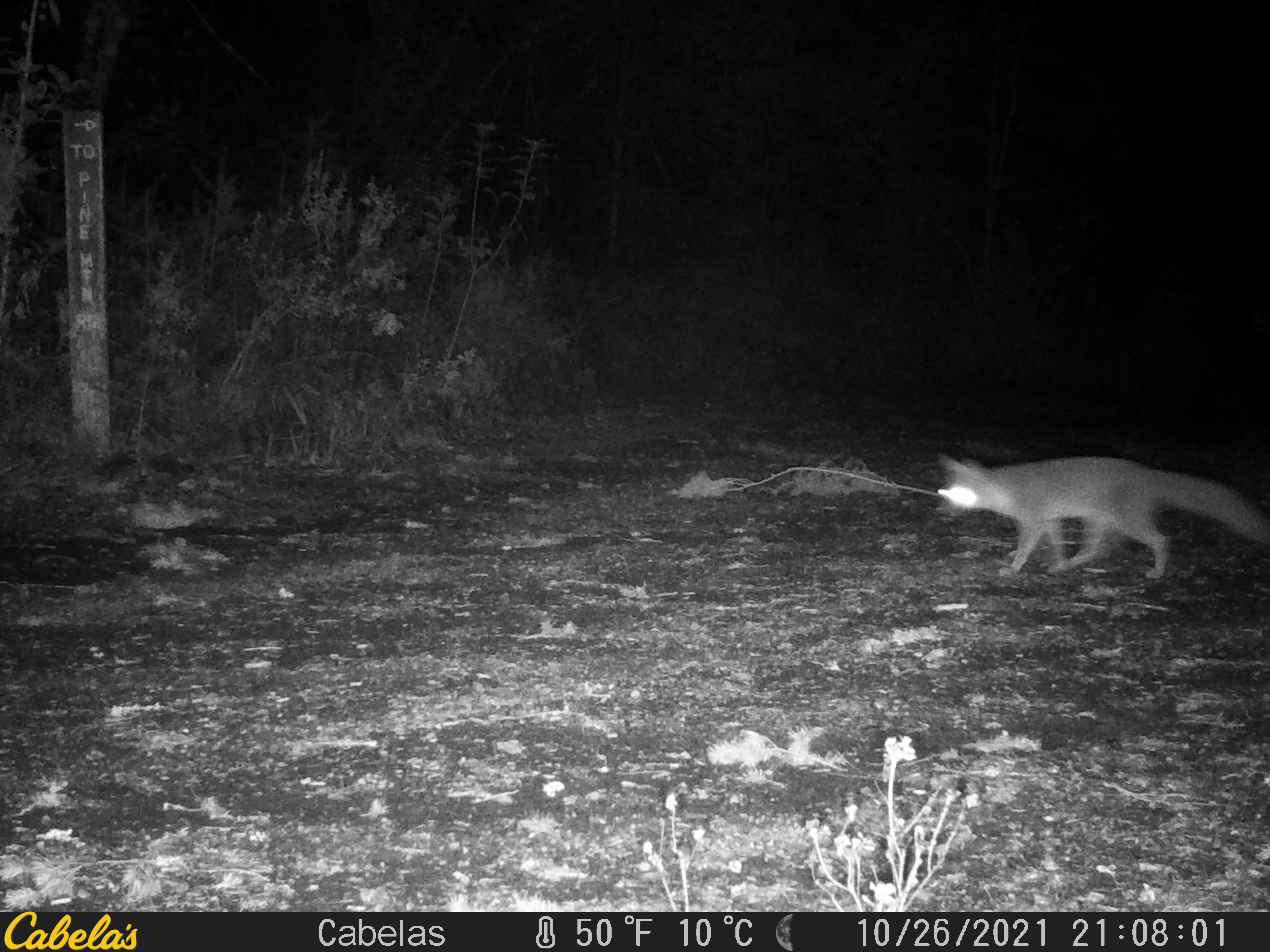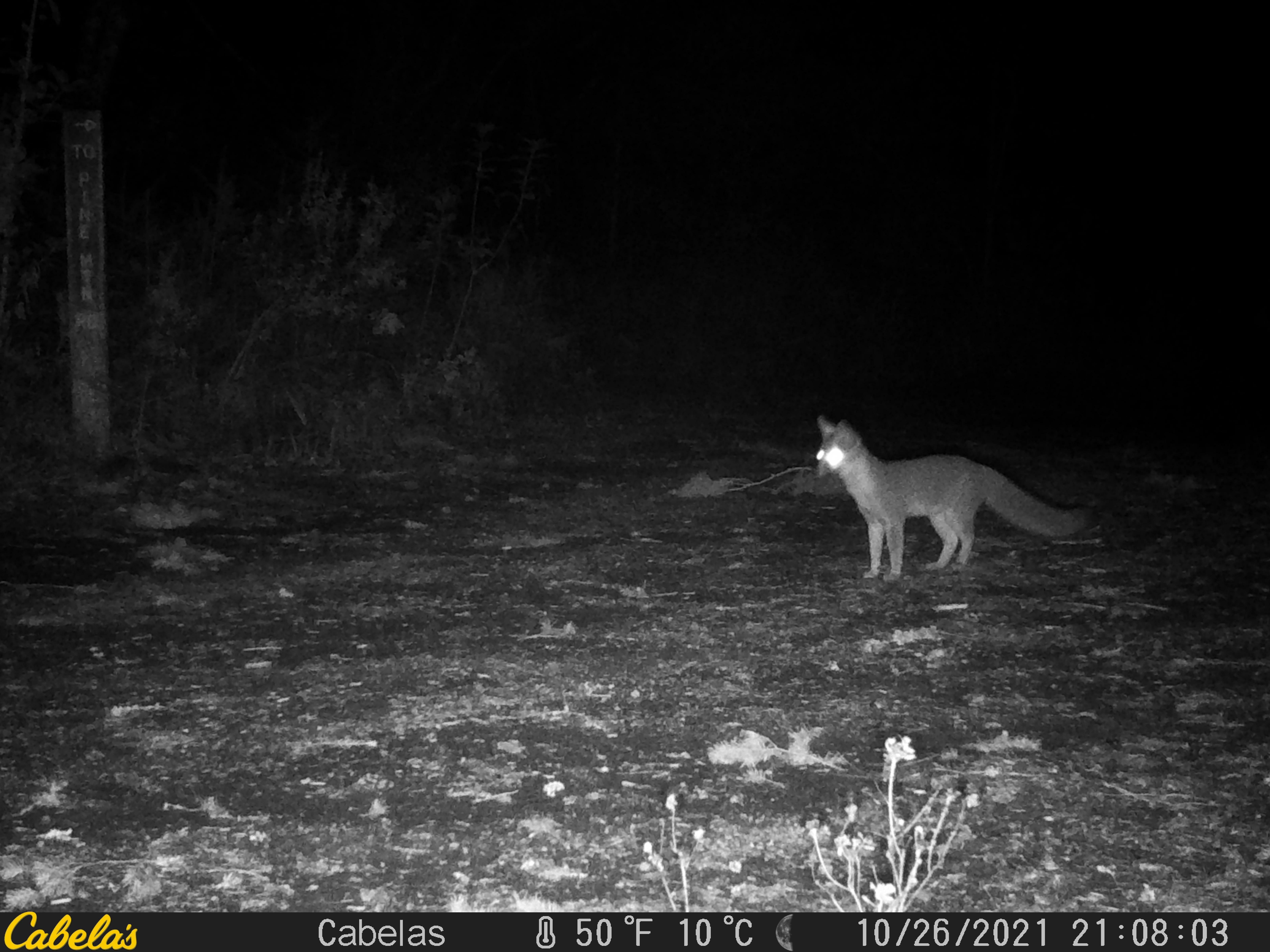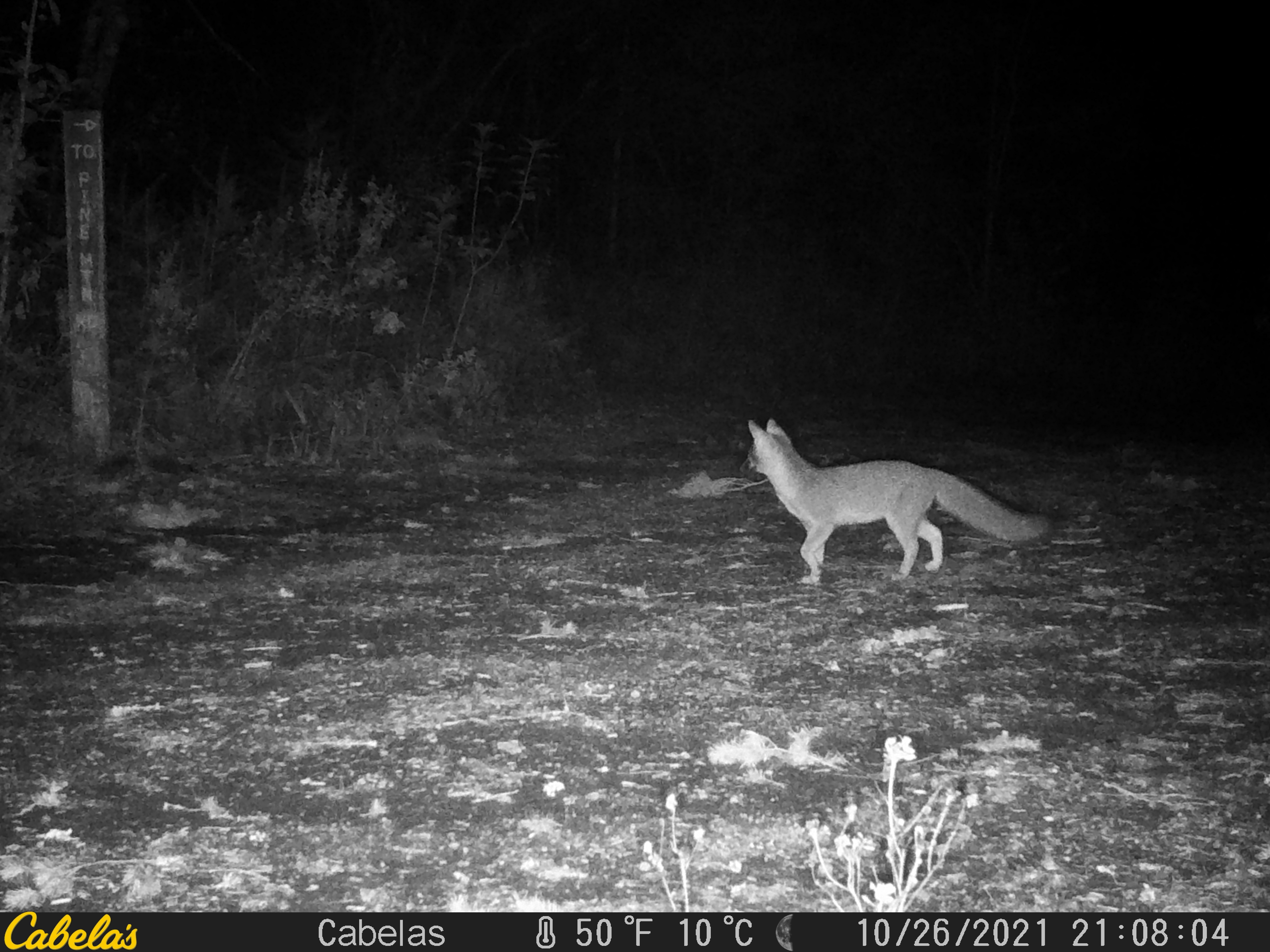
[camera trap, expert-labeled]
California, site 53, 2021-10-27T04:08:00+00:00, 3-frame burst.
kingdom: Animalia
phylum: Chordata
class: Mammalia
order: Carnivora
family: Canidae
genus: Urocyon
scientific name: Urocyon cinereoargenteus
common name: gray fox